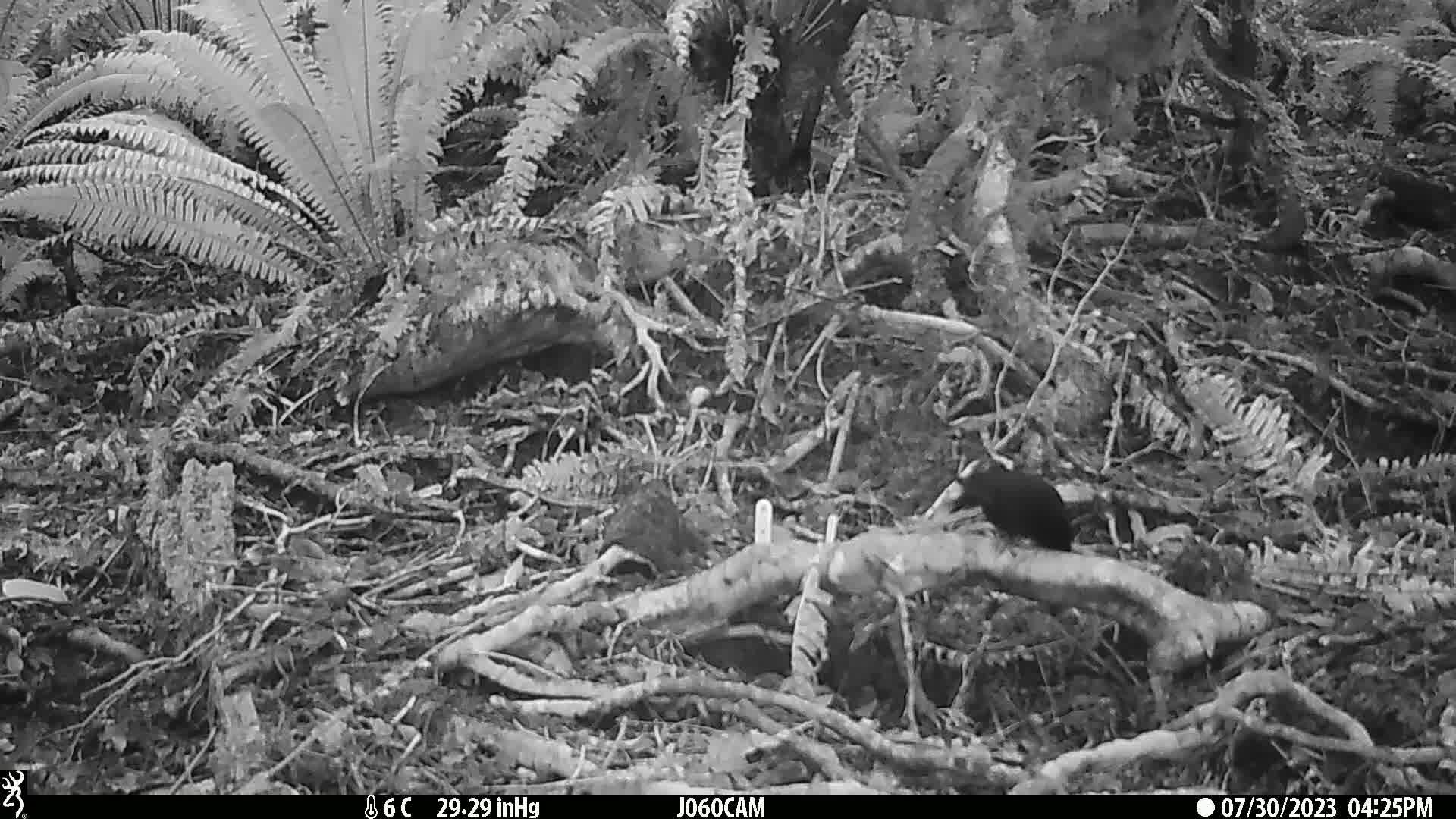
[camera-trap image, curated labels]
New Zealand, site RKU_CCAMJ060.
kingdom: Animalia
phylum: Chordata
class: Aves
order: Passeriformes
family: Turdidae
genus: Turdus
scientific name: Turdus merula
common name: eurasian blackbird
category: blackbird